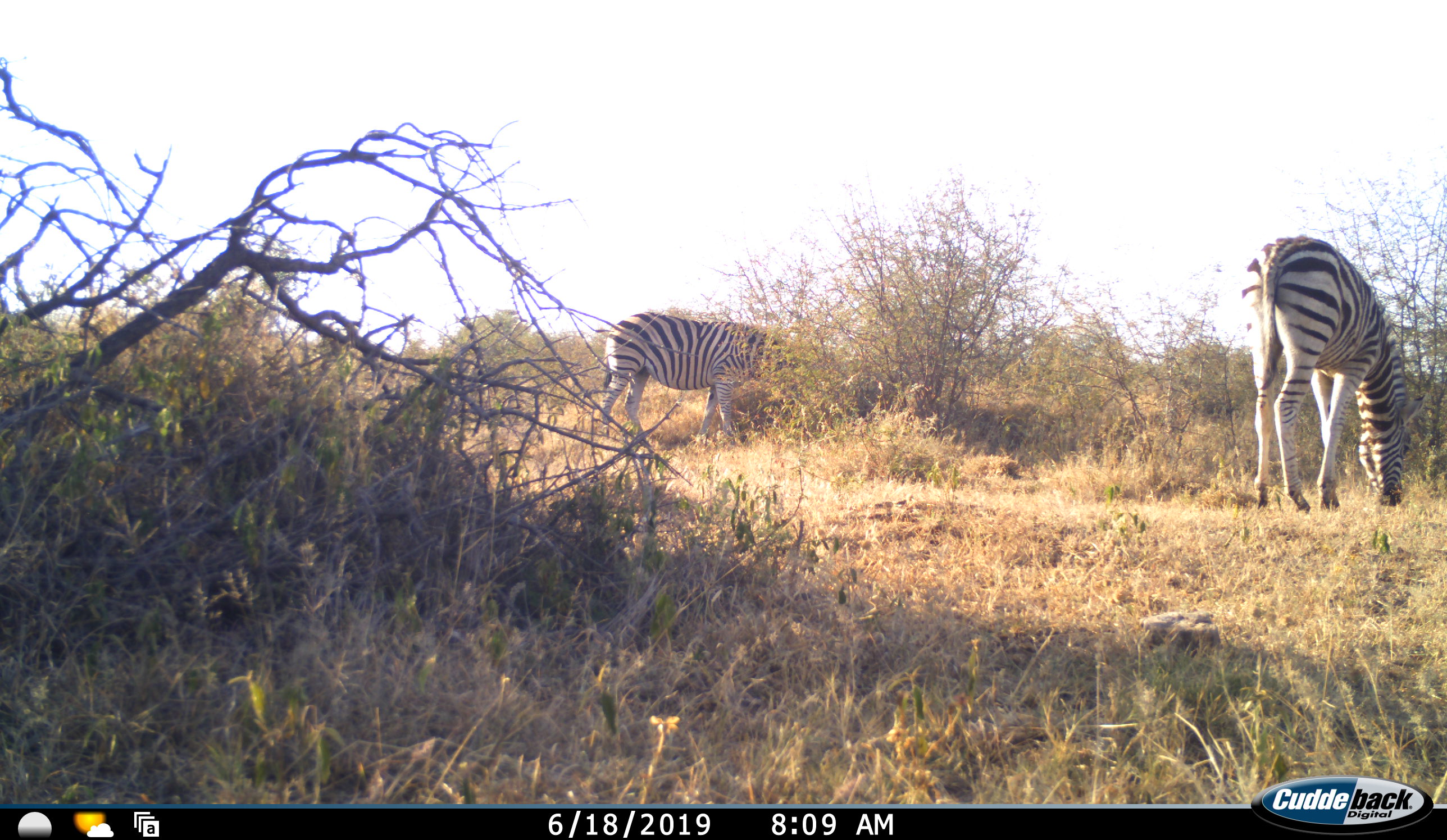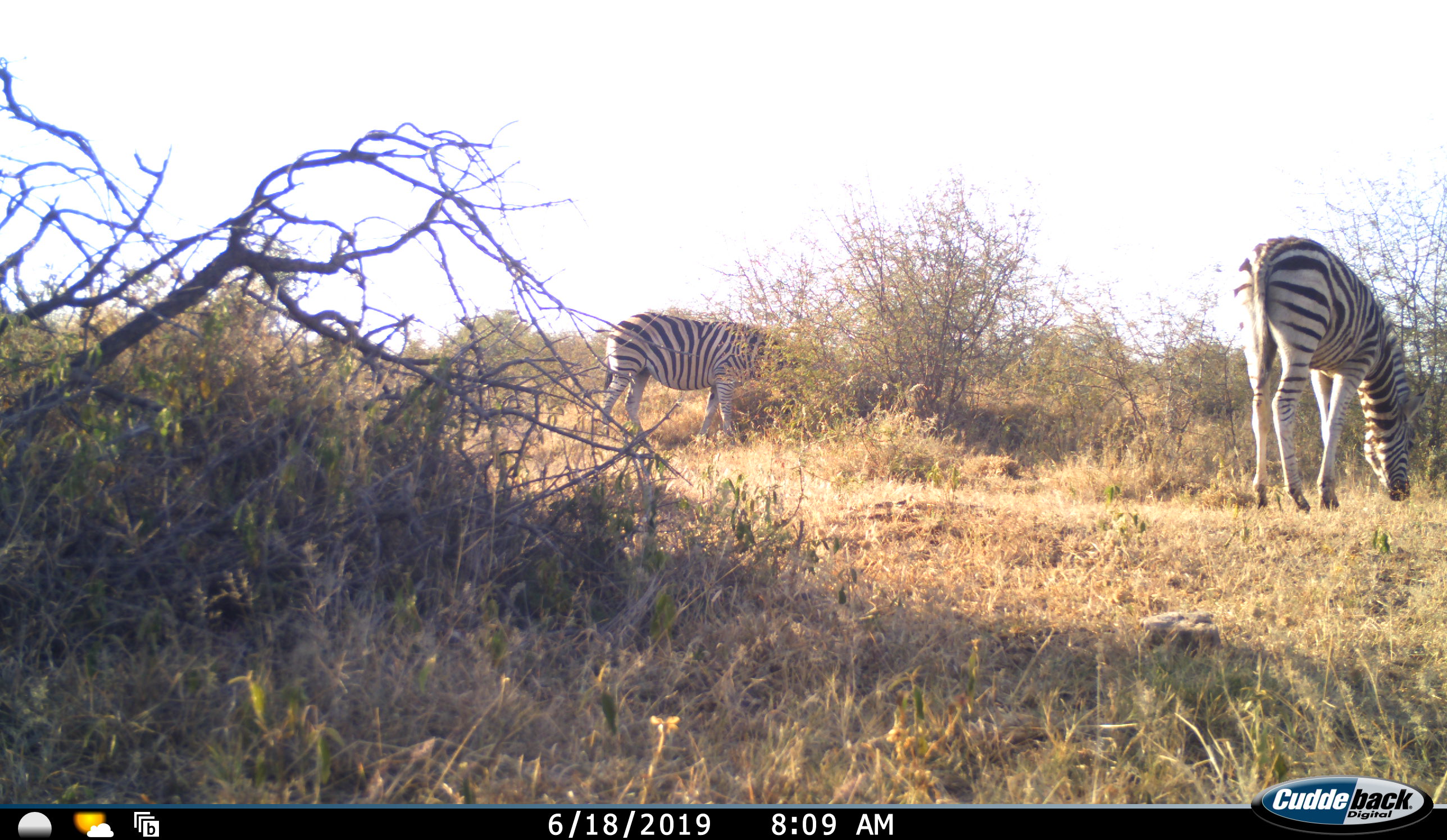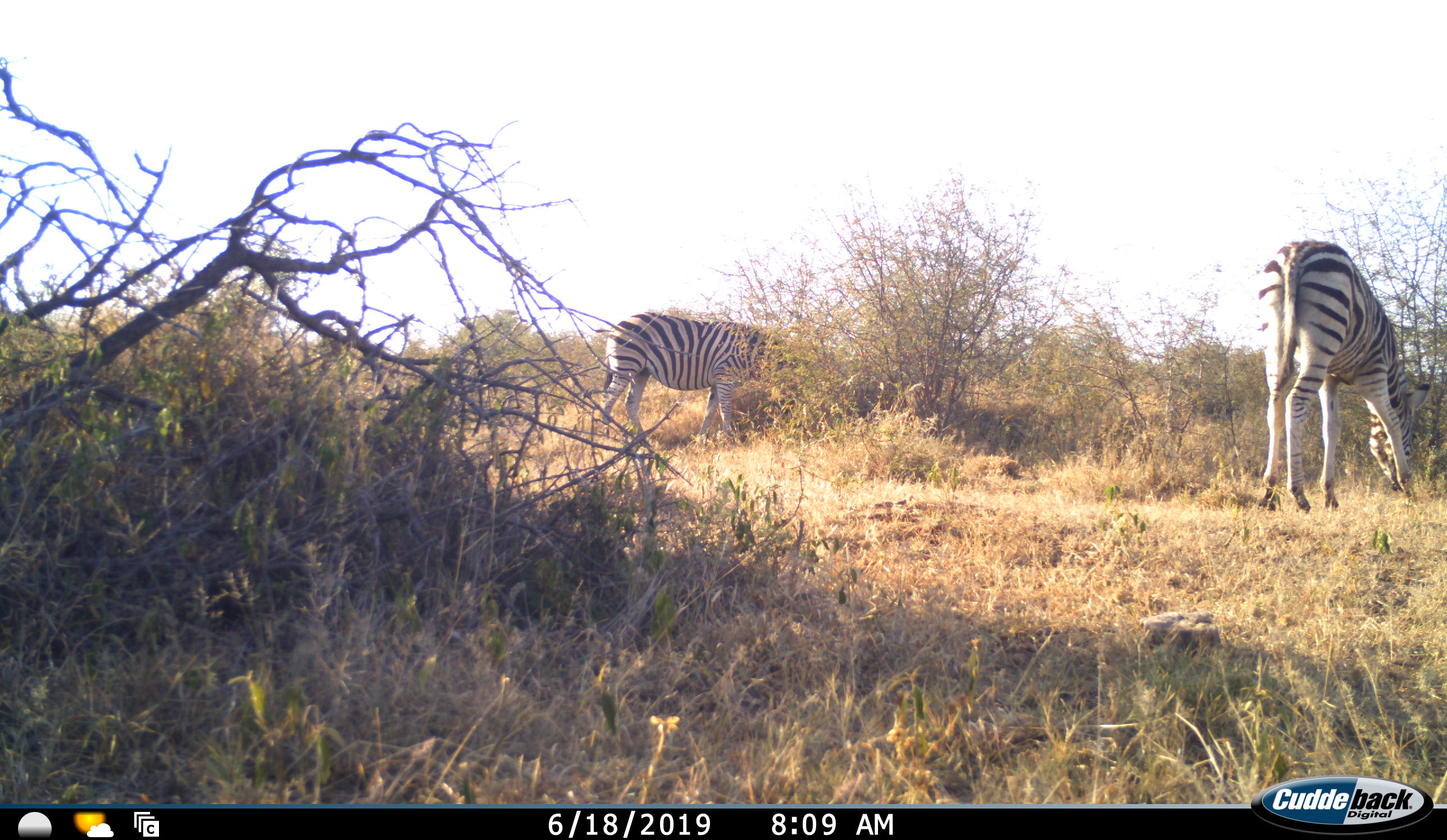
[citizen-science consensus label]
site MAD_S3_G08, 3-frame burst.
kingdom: Animalia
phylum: Chordata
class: Mammalia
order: Perissodactyla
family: Equidae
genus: Equus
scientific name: Equus quagga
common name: plains zebra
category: zebraplains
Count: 2.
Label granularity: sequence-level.